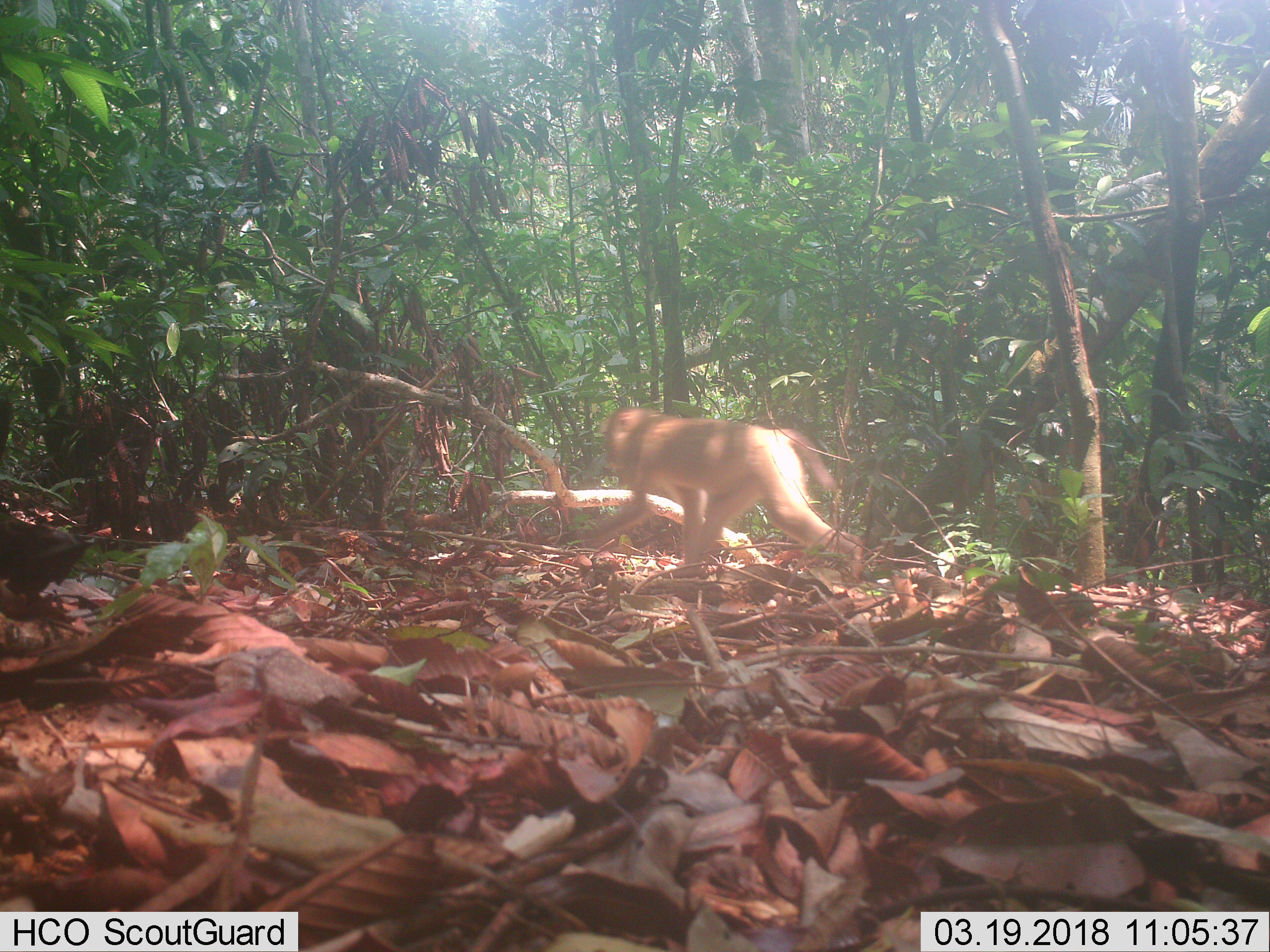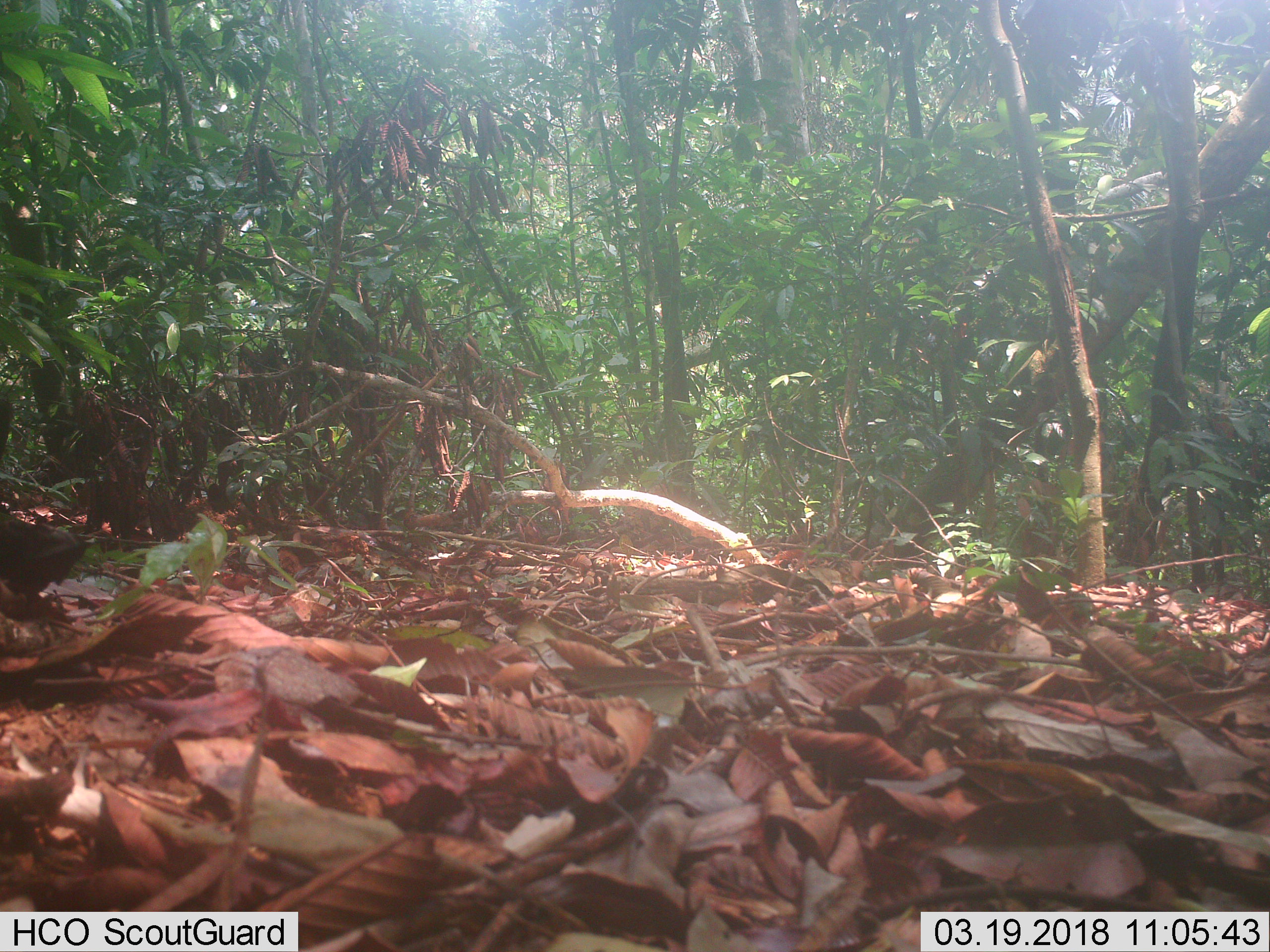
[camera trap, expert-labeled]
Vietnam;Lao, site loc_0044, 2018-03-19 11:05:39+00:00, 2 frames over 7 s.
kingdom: Animalia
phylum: Chordata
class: Mammalia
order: Primates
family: Cercopithecidae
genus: Macaca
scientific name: Macaca nemestrina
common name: pig-tailed macaque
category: pig tailed macaque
Pig tailed macaque (pig-tailed macaque) (Macaca nemestrina). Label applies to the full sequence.